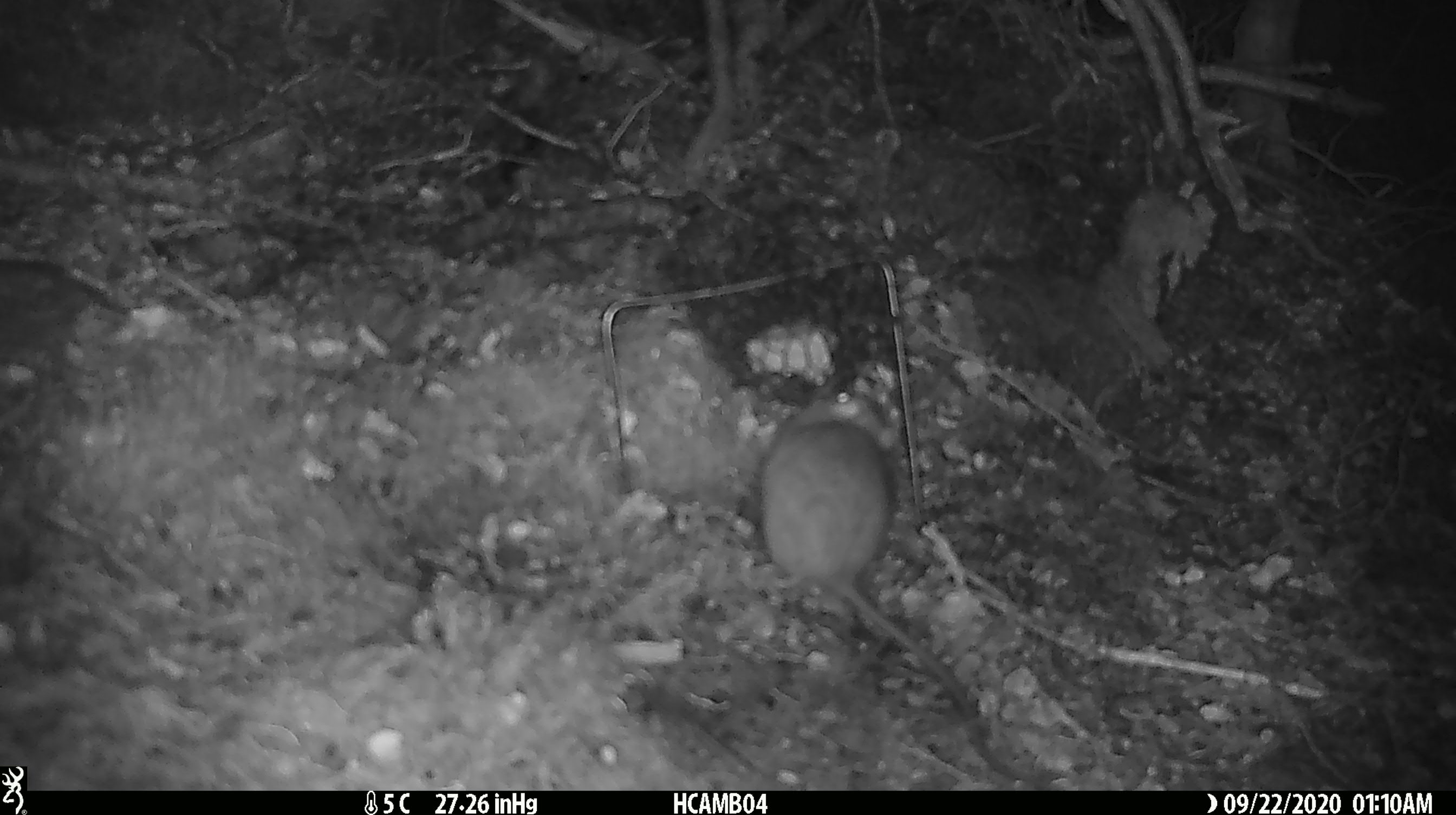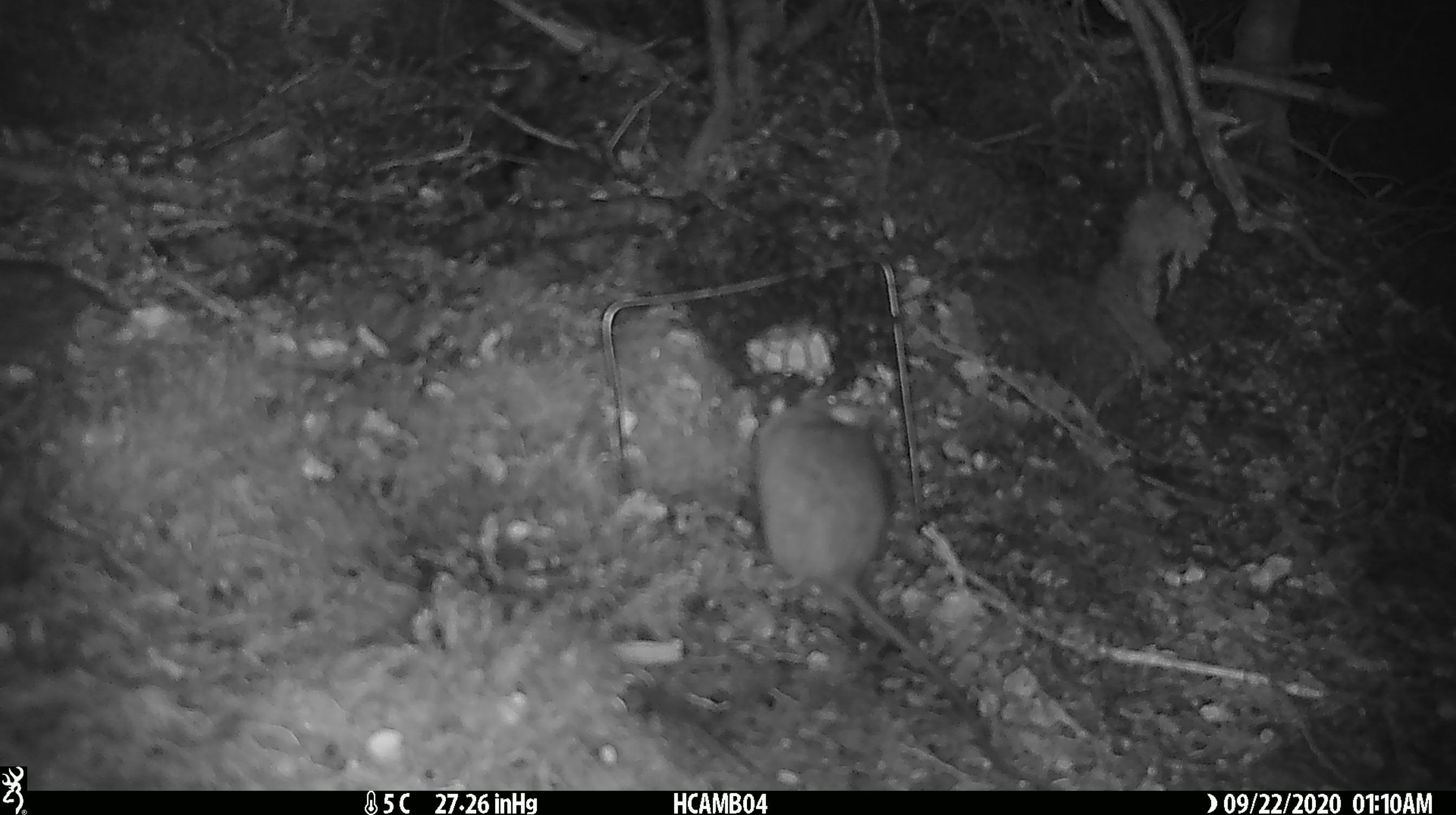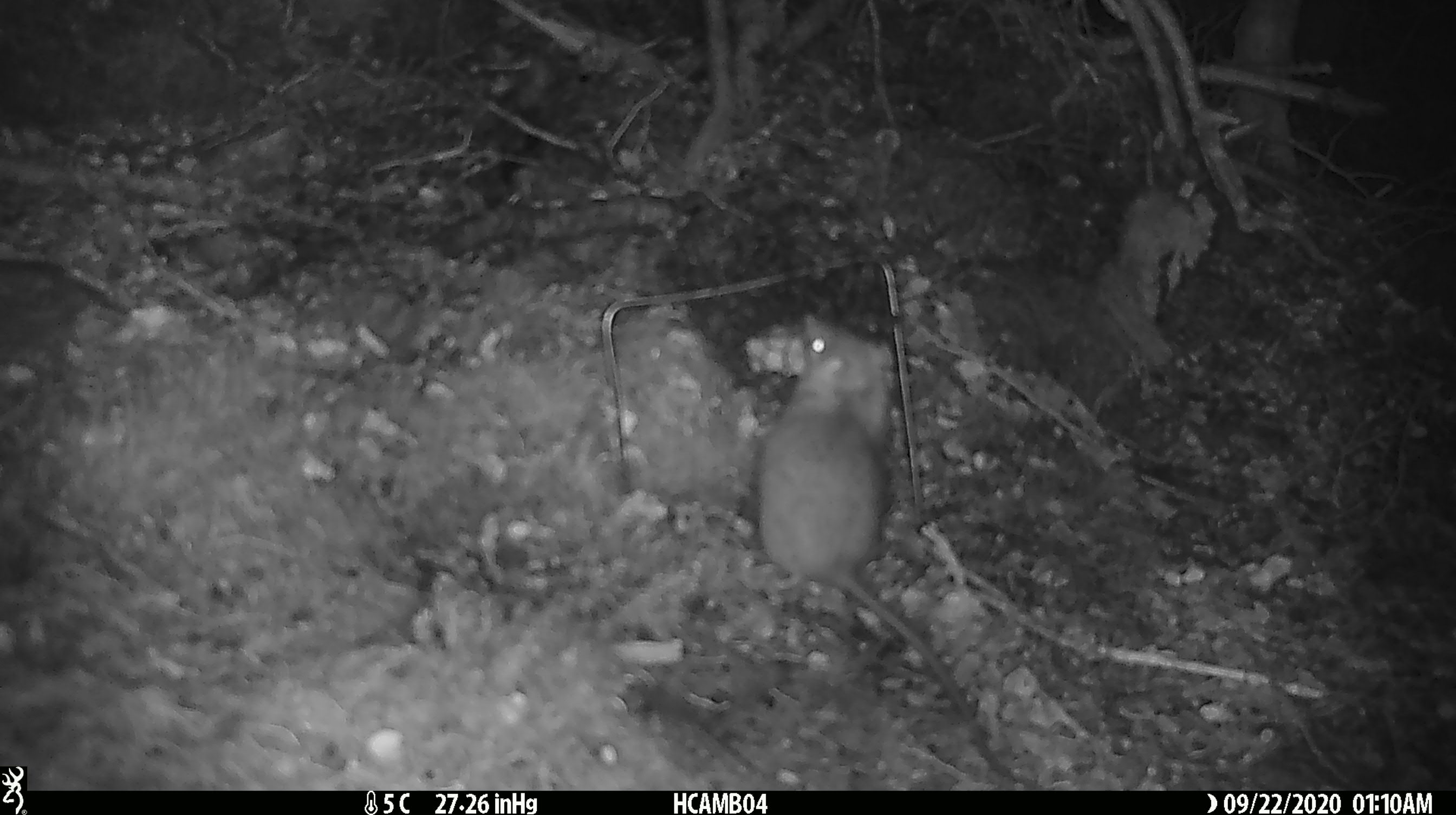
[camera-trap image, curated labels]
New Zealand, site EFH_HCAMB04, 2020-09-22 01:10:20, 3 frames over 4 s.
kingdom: Animalia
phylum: Chordata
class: Mammalia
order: Rodentia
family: Muridae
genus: Rattus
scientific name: Rattus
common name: rat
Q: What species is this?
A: Rat (Rattus).